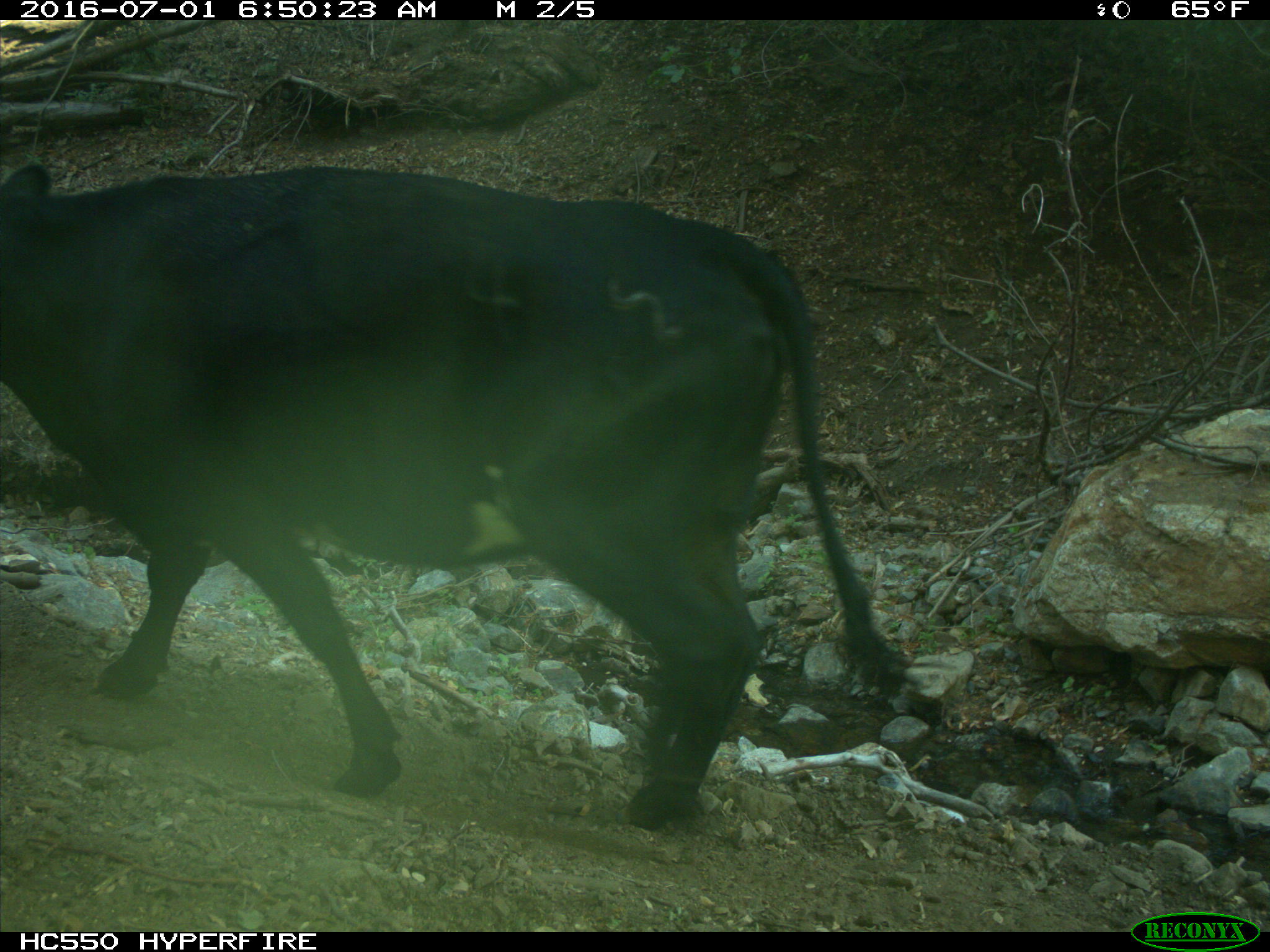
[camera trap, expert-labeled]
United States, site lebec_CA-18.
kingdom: Animalia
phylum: Chordata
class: Mammalia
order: Artiodactyla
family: Bovidae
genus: Bos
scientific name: Bos taurus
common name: domestic cow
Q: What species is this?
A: Bos taurus (domestic cow).